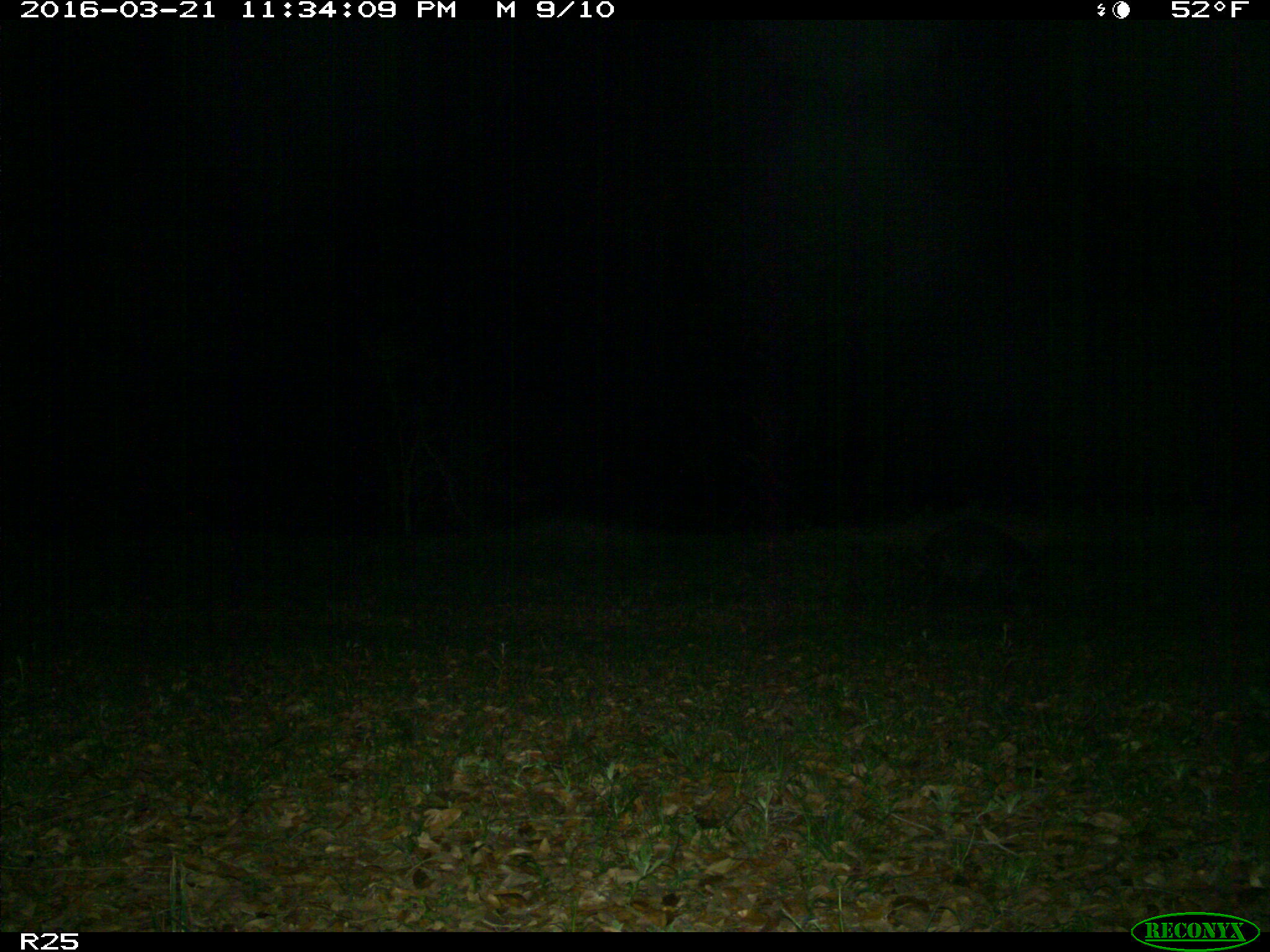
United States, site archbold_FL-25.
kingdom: Animalia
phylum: Chordata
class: Mammalia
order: Carnivora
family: Procyonidae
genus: Procyon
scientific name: Procyon lotor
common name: common raccoon